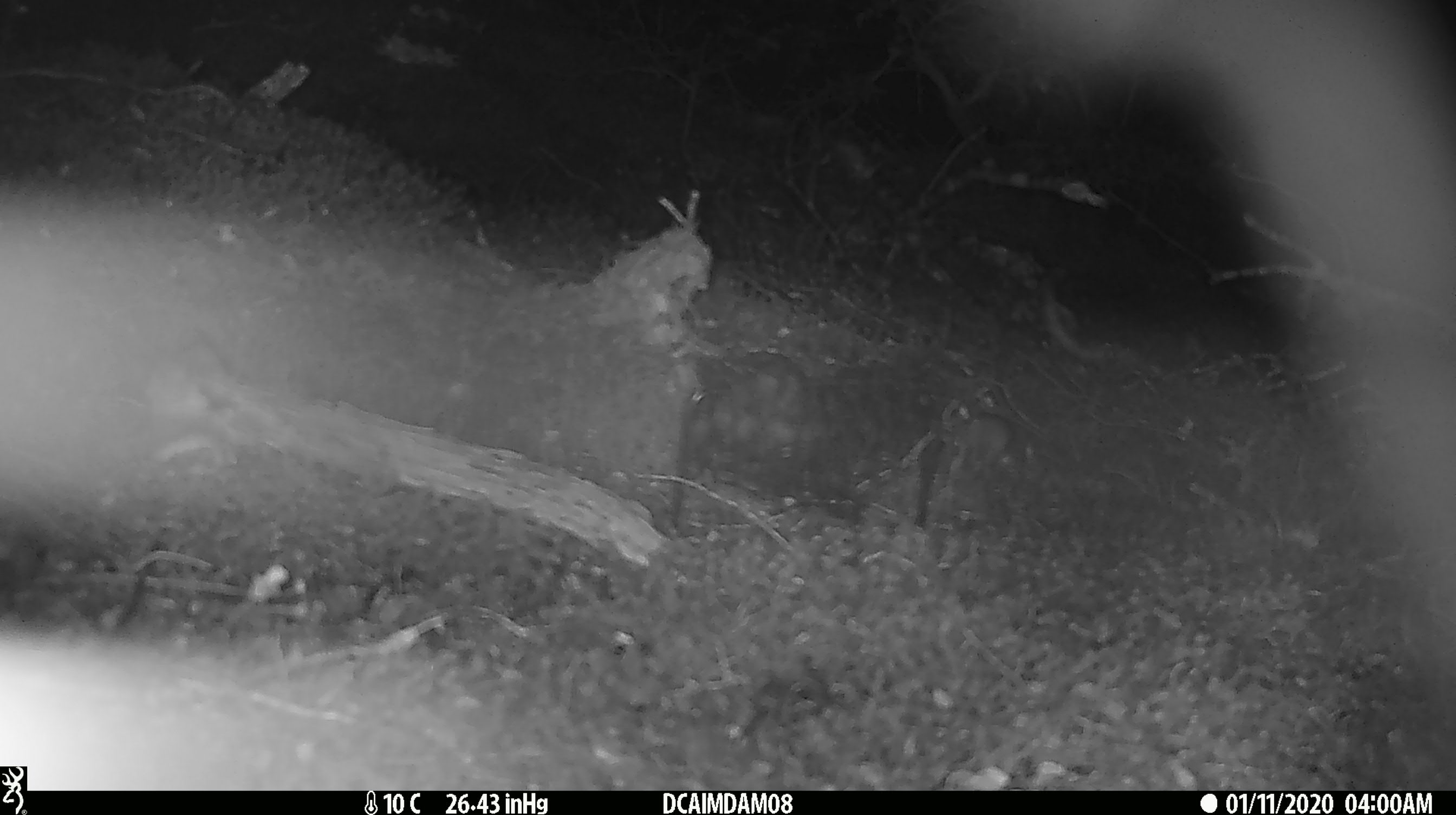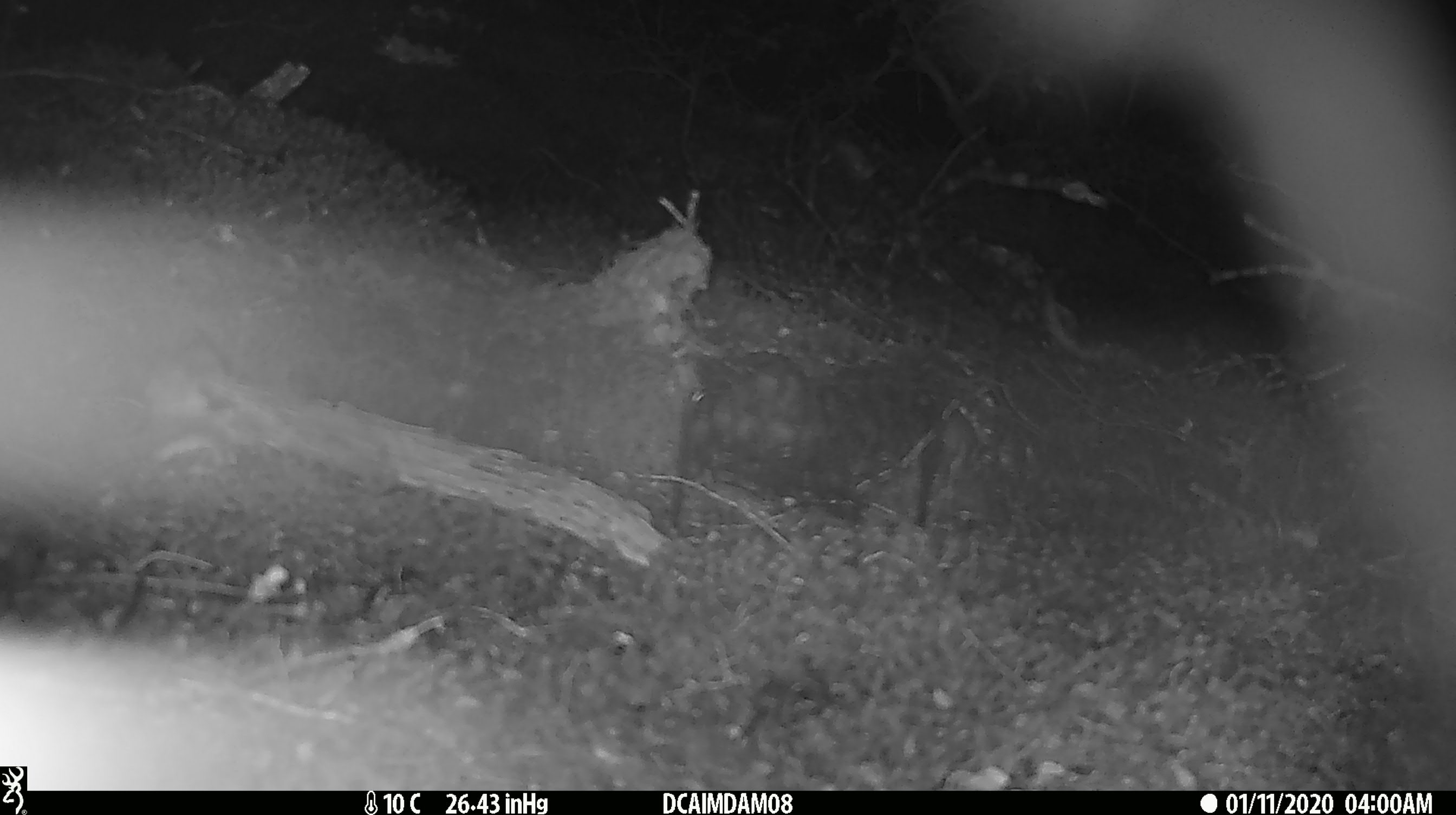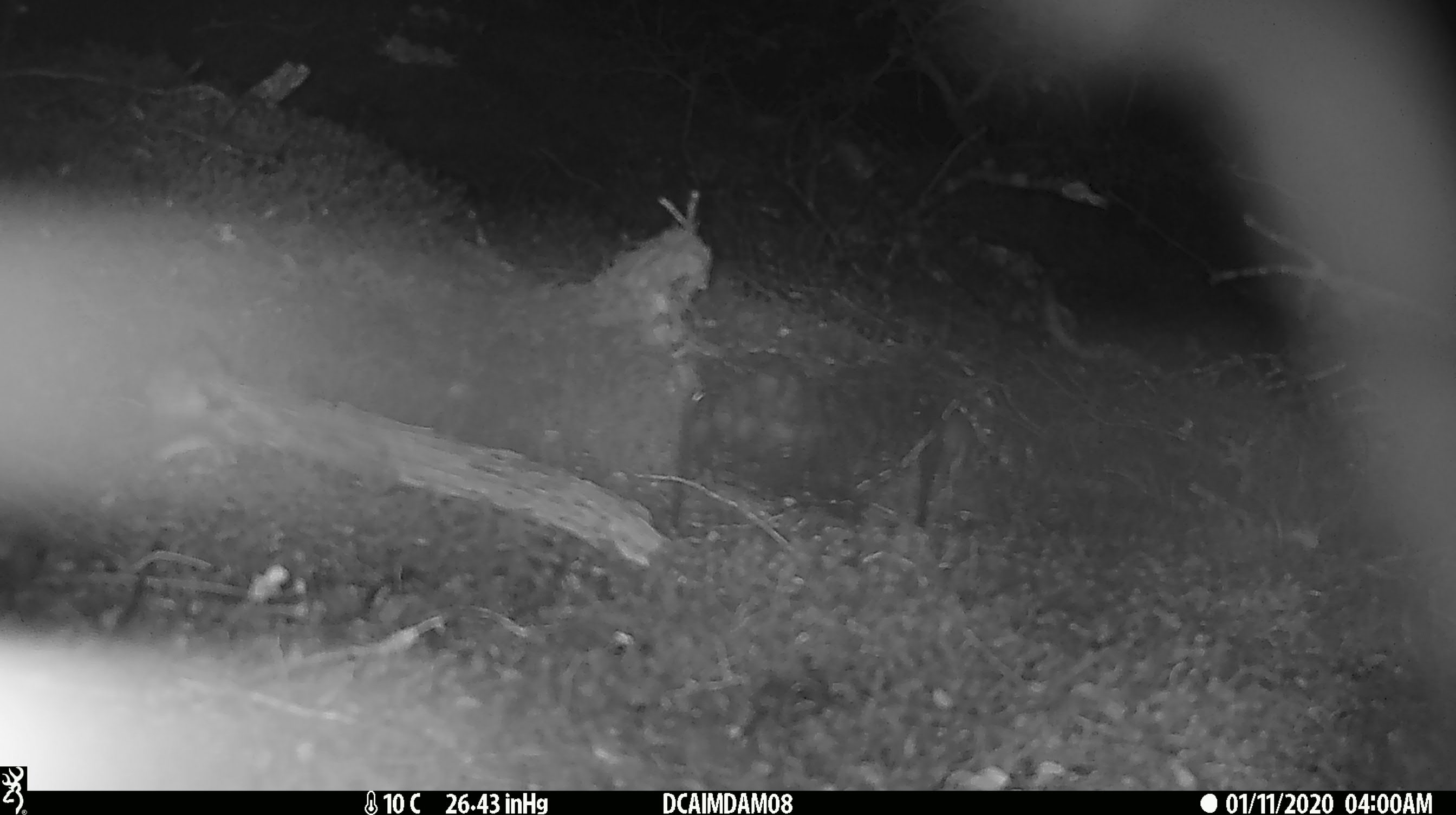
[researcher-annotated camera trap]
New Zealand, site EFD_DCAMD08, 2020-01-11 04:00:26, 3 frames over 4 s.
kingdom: Animalia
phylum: Chordata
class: Mammalia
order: Rodentia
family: Muridae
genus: Mus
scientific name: Mus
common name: mouse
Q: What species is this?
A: Mouse (Mus).